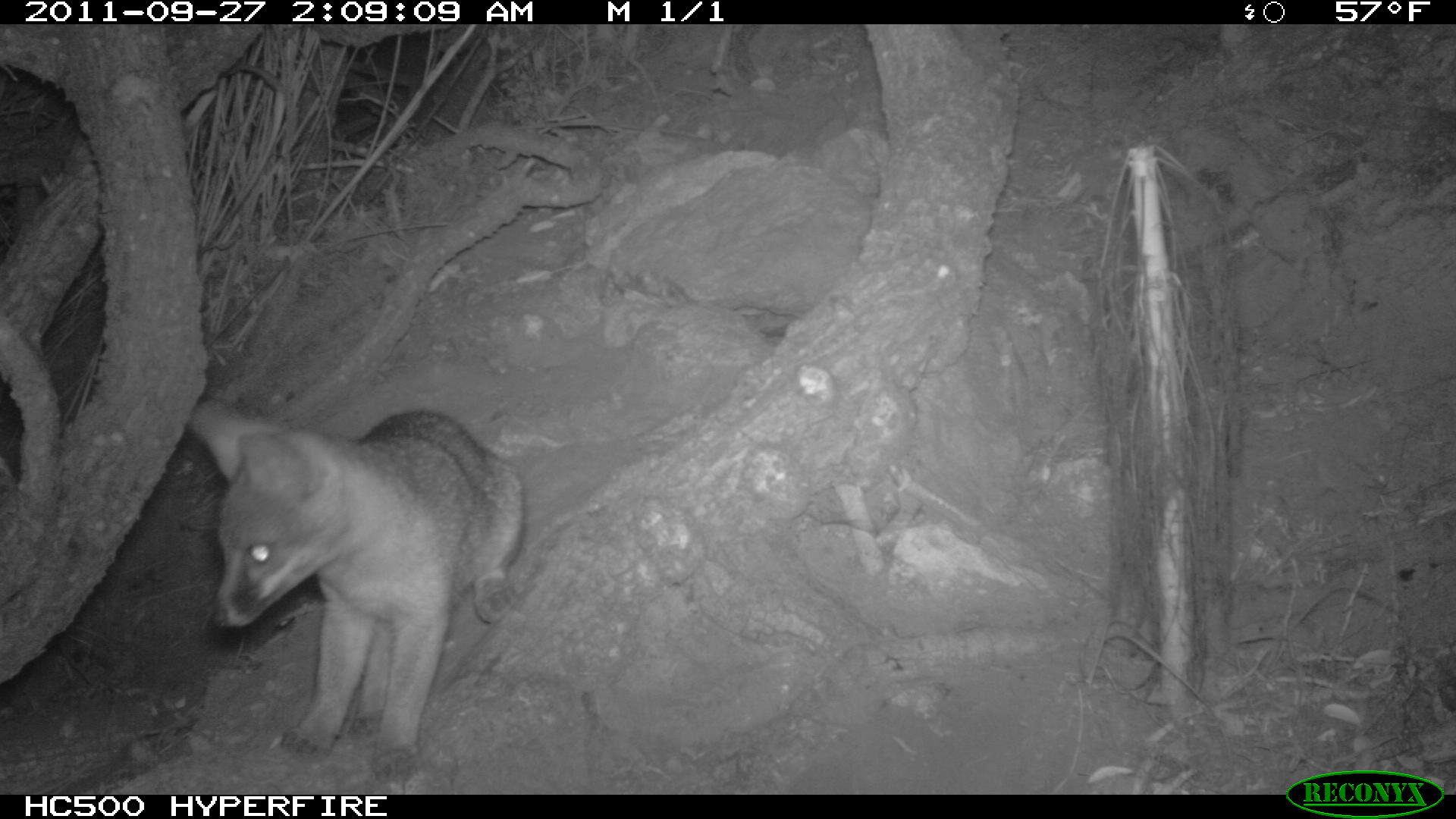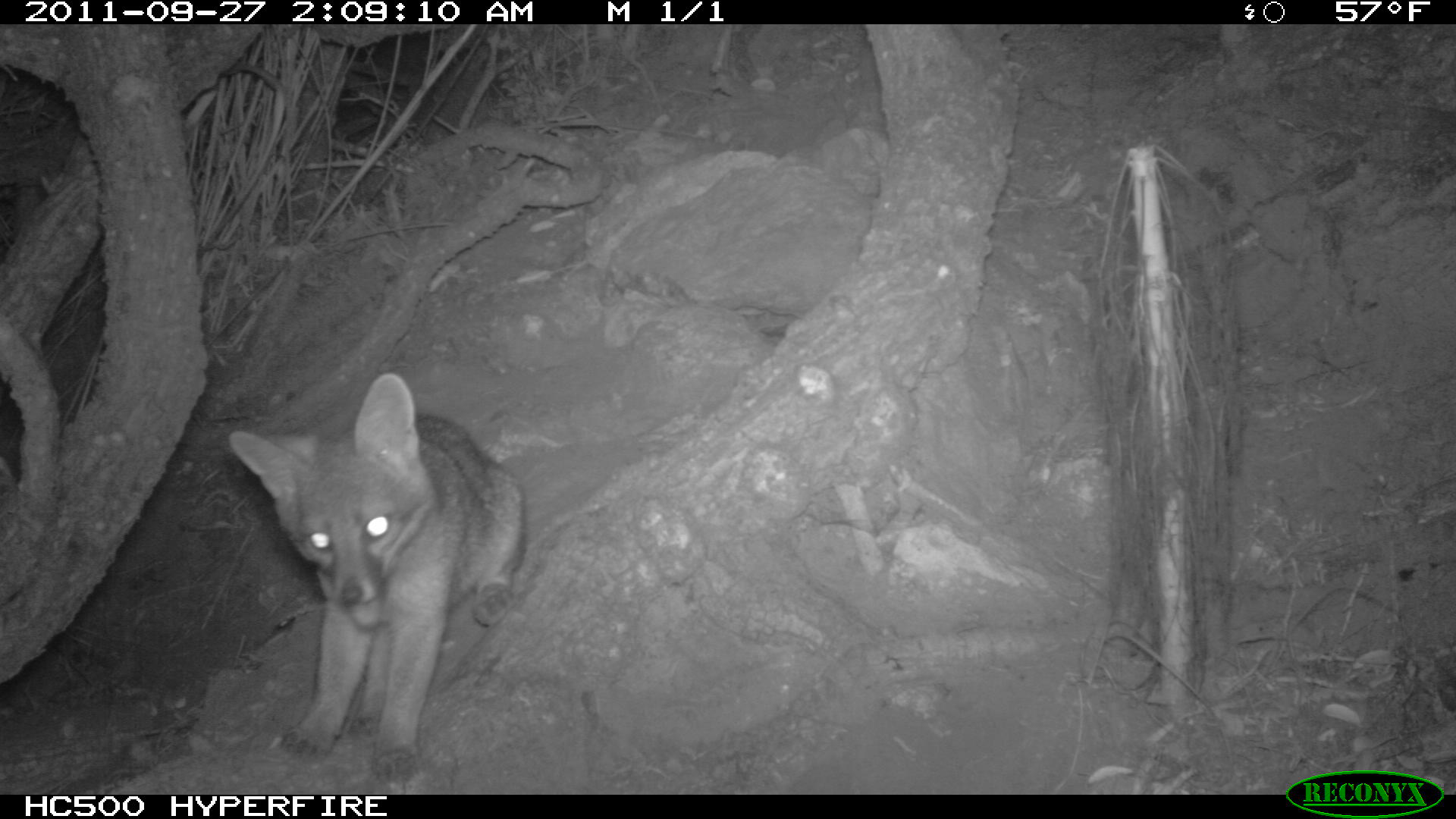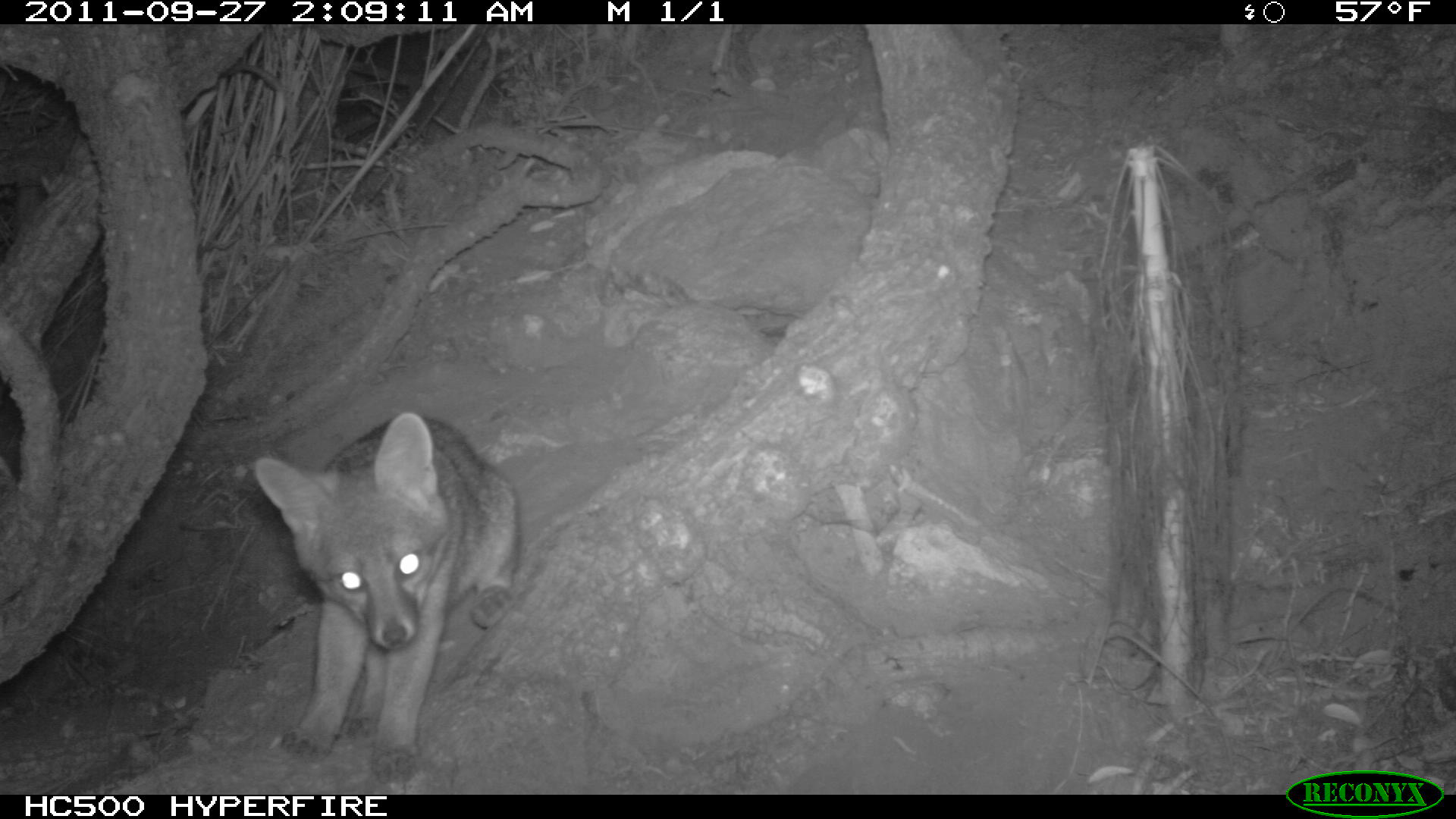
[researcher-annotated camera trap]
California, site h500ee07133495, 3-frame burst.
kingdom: Animalia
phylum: Chordata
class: Mammalia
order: Carnivora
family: Canidae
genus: Urocyon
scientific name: Urocyon littoralis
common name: island fox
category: fox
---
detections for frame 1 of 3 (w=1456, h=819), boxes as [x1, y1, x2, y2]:
fox: [187, 400, 524, 787]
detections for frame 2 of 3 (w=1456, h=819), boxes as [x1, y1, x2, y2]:
fox: [228, 373, 526, 782]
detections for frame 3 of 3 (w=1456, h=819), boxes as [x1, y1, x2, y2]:
fox: [251, 410, 521, 785]